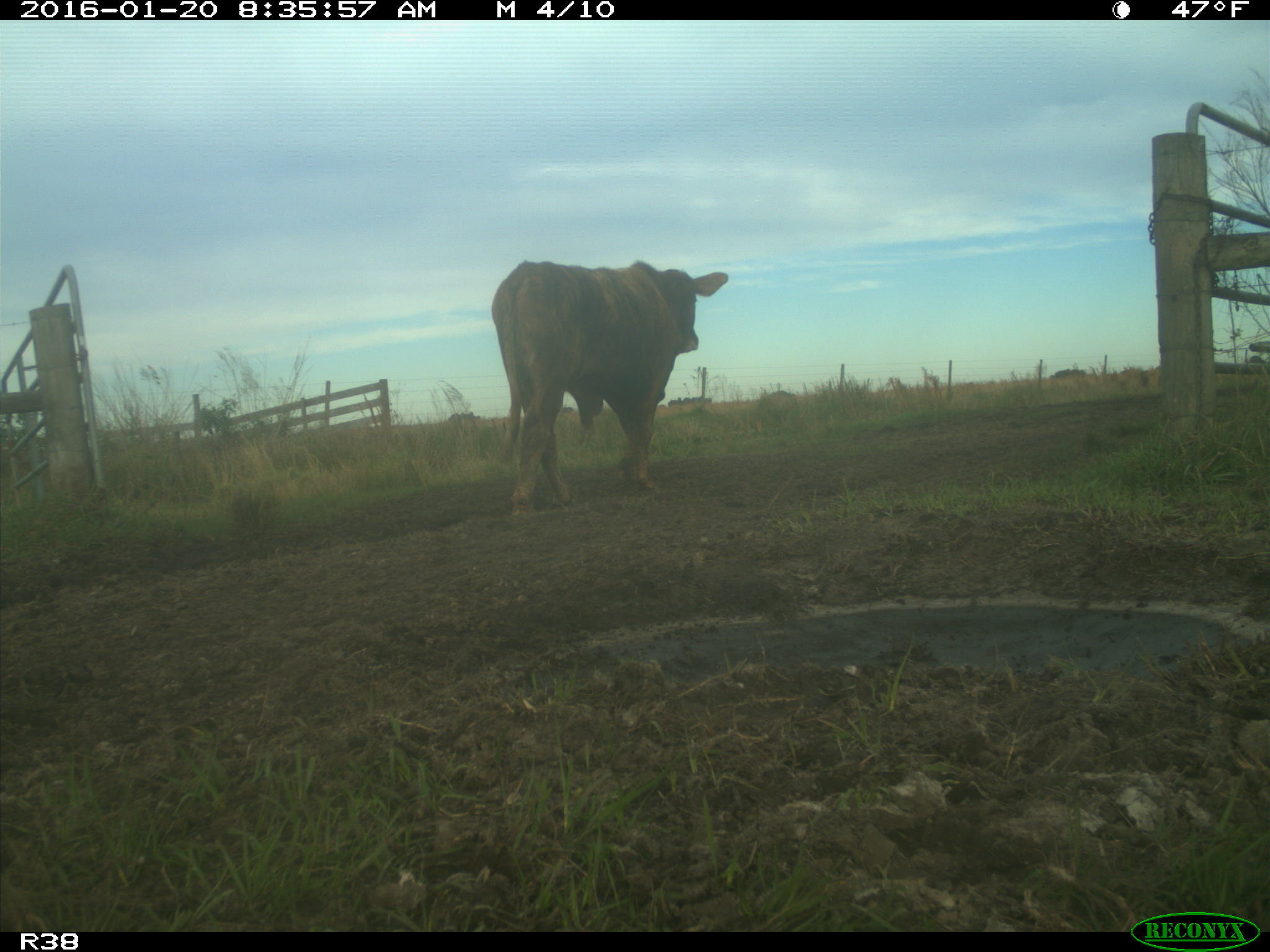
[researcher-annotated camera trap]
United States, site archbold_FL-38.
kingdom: Animalia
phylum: Chordata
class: Mammalia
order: Artiodactyla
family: Bovidae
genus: Bos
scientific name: Bos taurus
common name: domestic cow